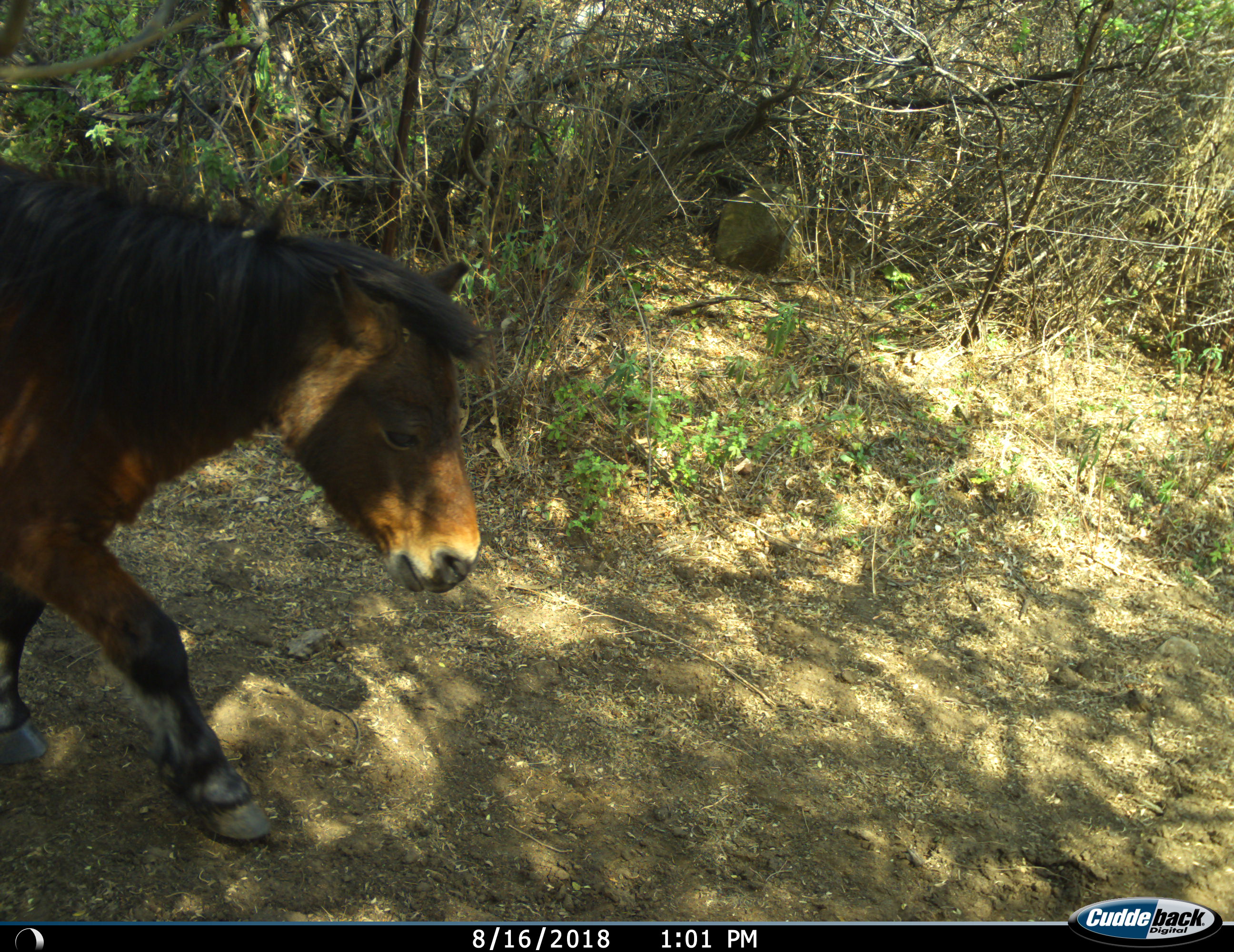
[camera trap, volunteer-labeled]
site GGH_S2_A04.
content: unidentified animal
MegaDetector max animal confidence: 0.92